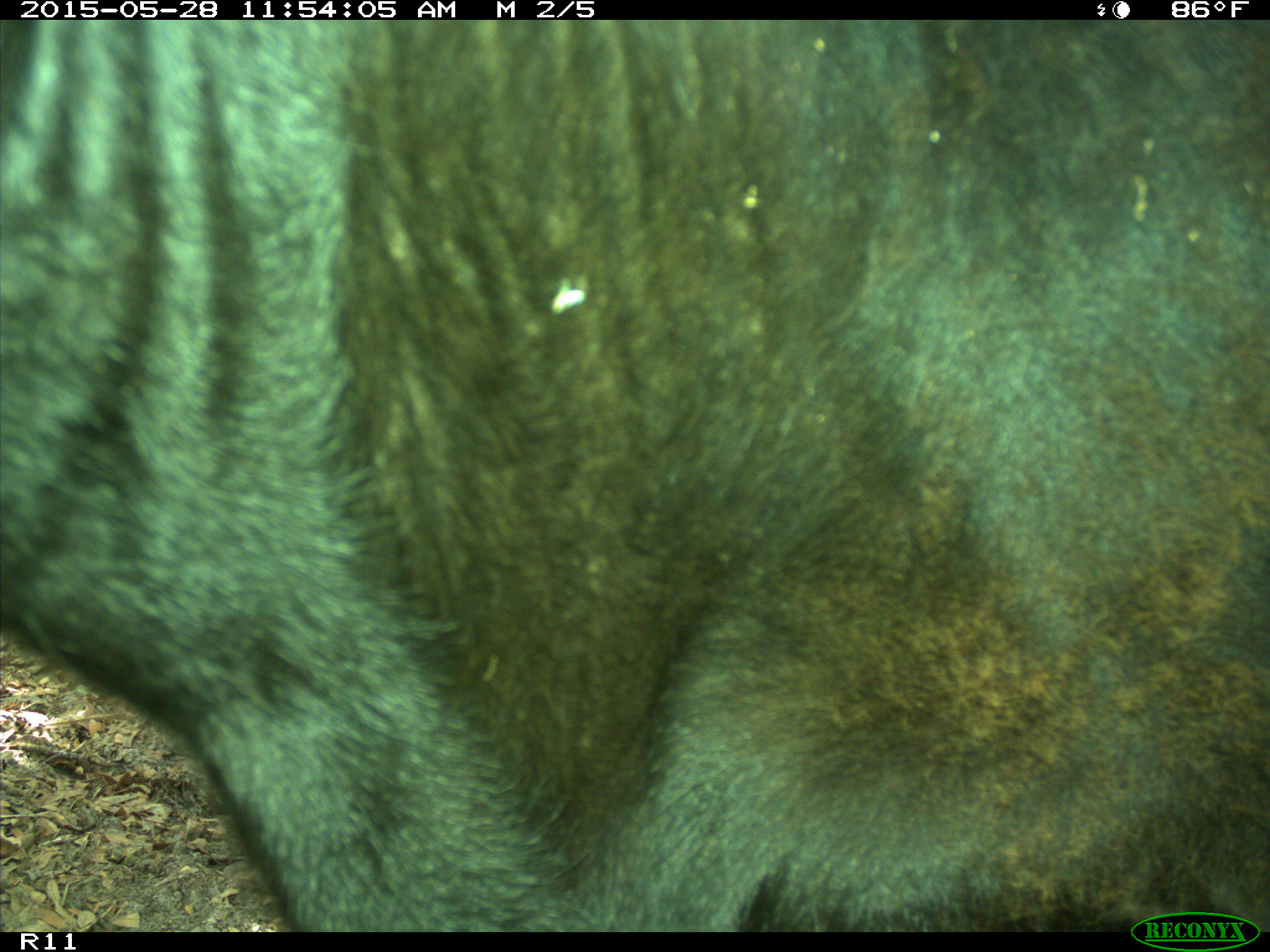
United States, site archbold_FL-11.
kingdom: Animalia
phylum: Chordata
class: Mammalia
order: Artiodactyla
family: Bovidae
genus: Bos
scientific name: Bos taurus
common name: domestic cow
Bos taurus (domestic cow).